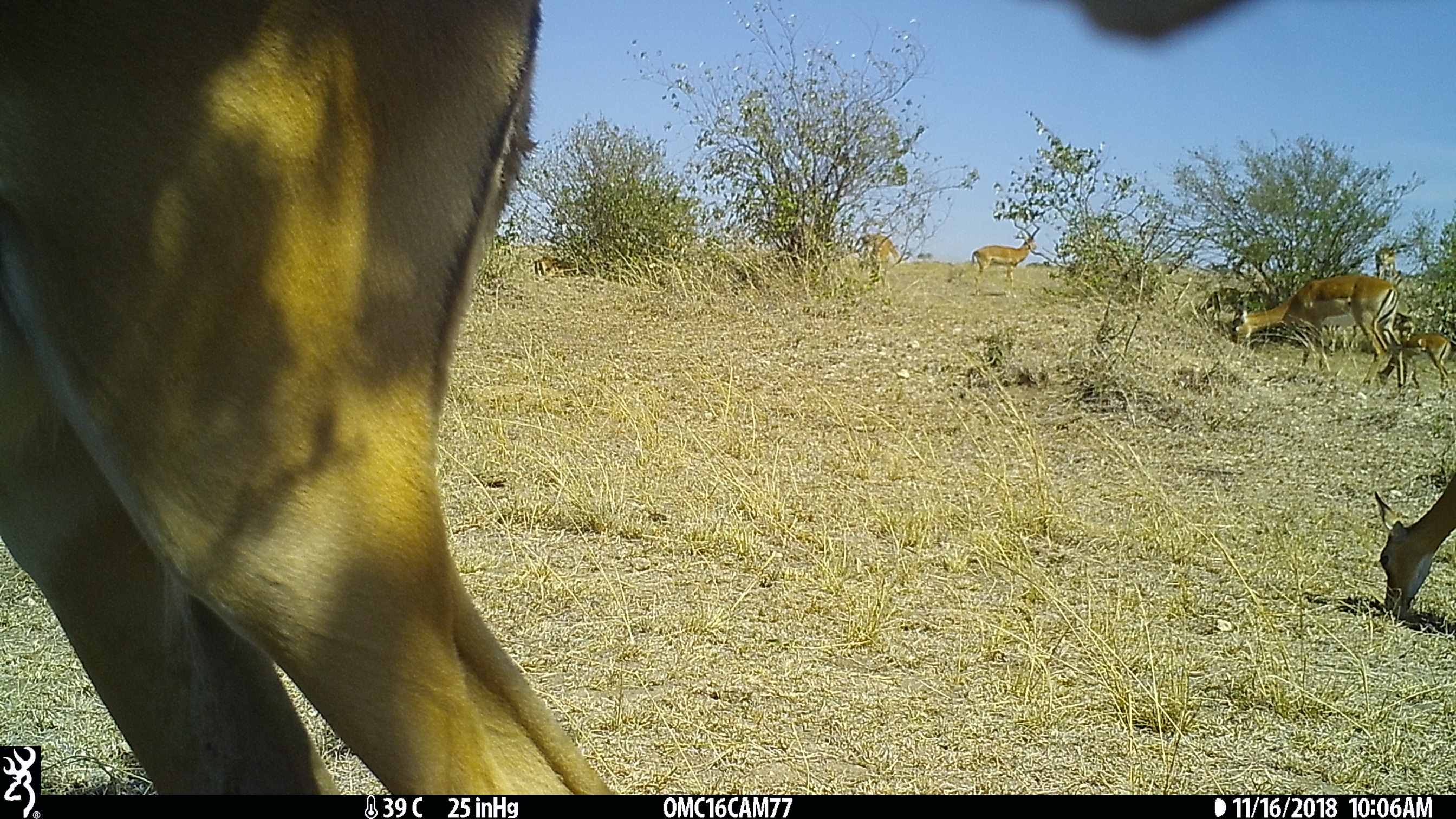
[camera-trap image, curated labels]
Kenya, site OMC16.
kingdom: Animalia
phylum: Chordata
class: Mammalia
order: Artiodactyla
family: Bovidae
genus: Aepyceros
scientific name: Aepyceros melampus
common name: impala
Impala (Aepyceros melampus).